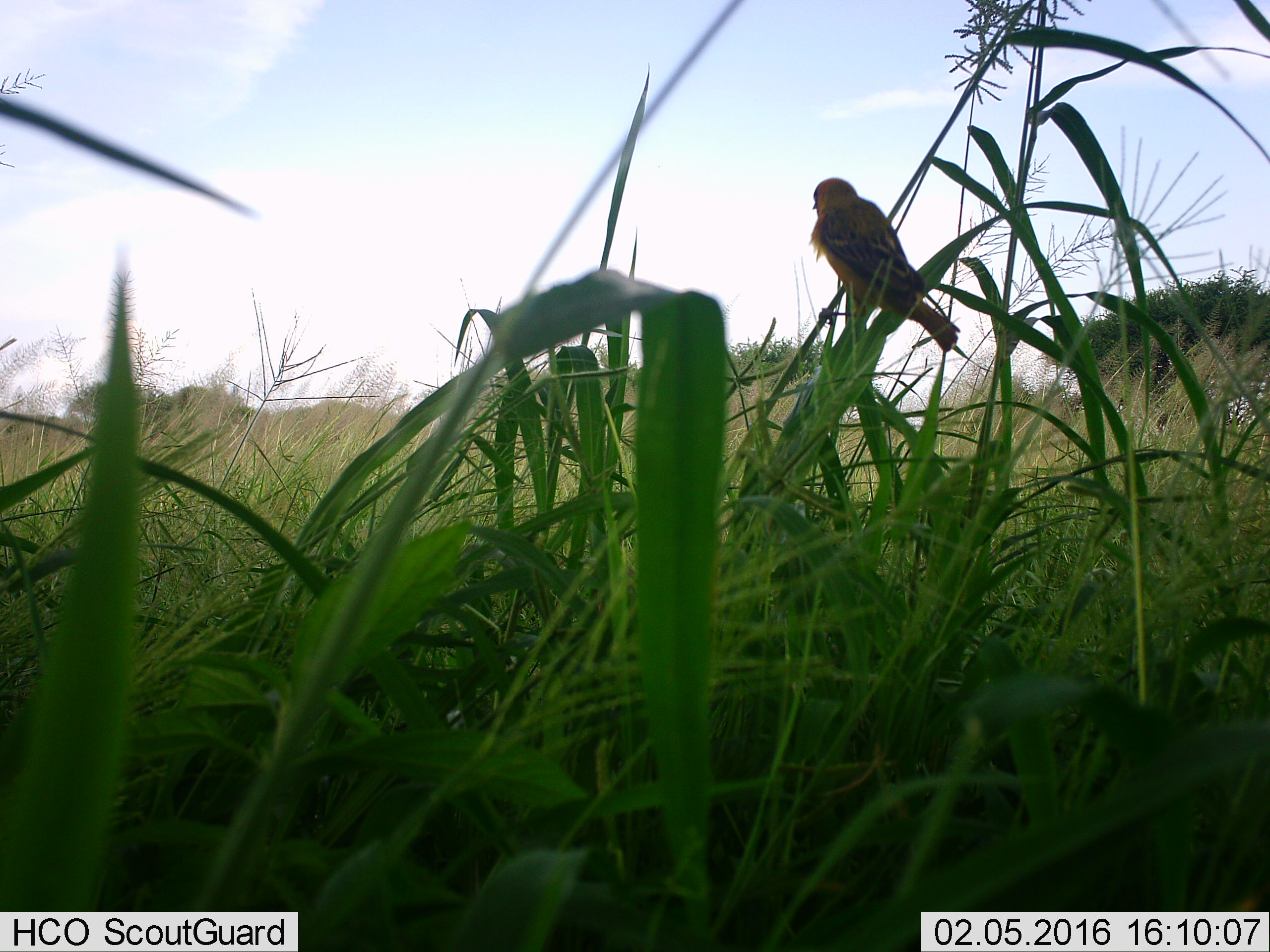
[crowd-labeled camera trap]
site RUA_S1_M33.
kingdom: Animalia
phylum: Chordata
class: Aves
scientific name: Aves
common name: bird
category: birdother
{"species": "birdother (bird) (Aves)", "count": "1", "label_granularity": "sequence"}